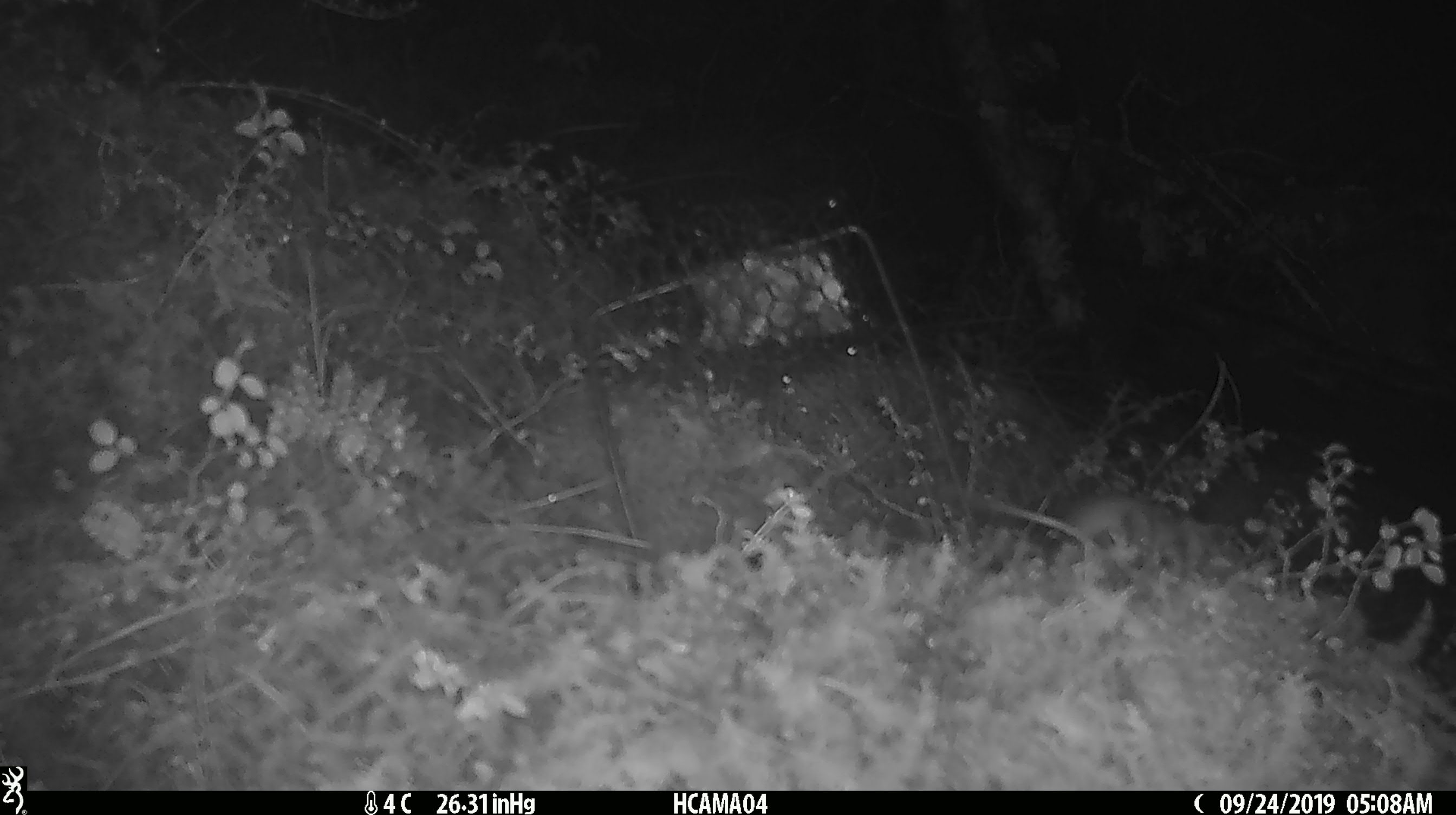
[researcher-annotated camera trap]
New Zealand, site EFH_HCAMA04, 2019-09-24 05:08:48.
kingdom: Animalia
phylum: Chordata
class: Mammalia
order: Rodentia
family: Muridae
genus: Mus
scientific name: Mus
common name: mouse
Mouse (Mus).